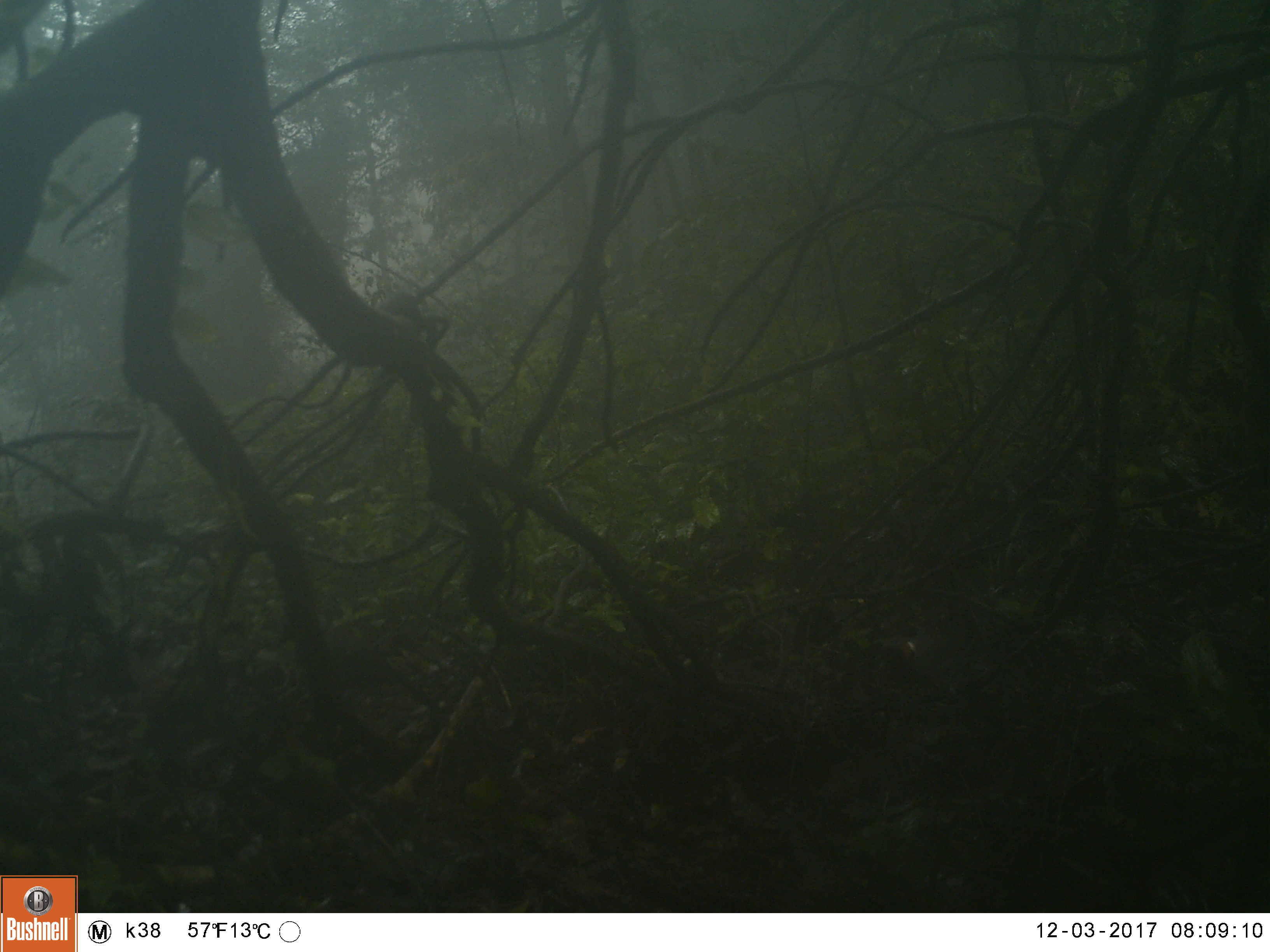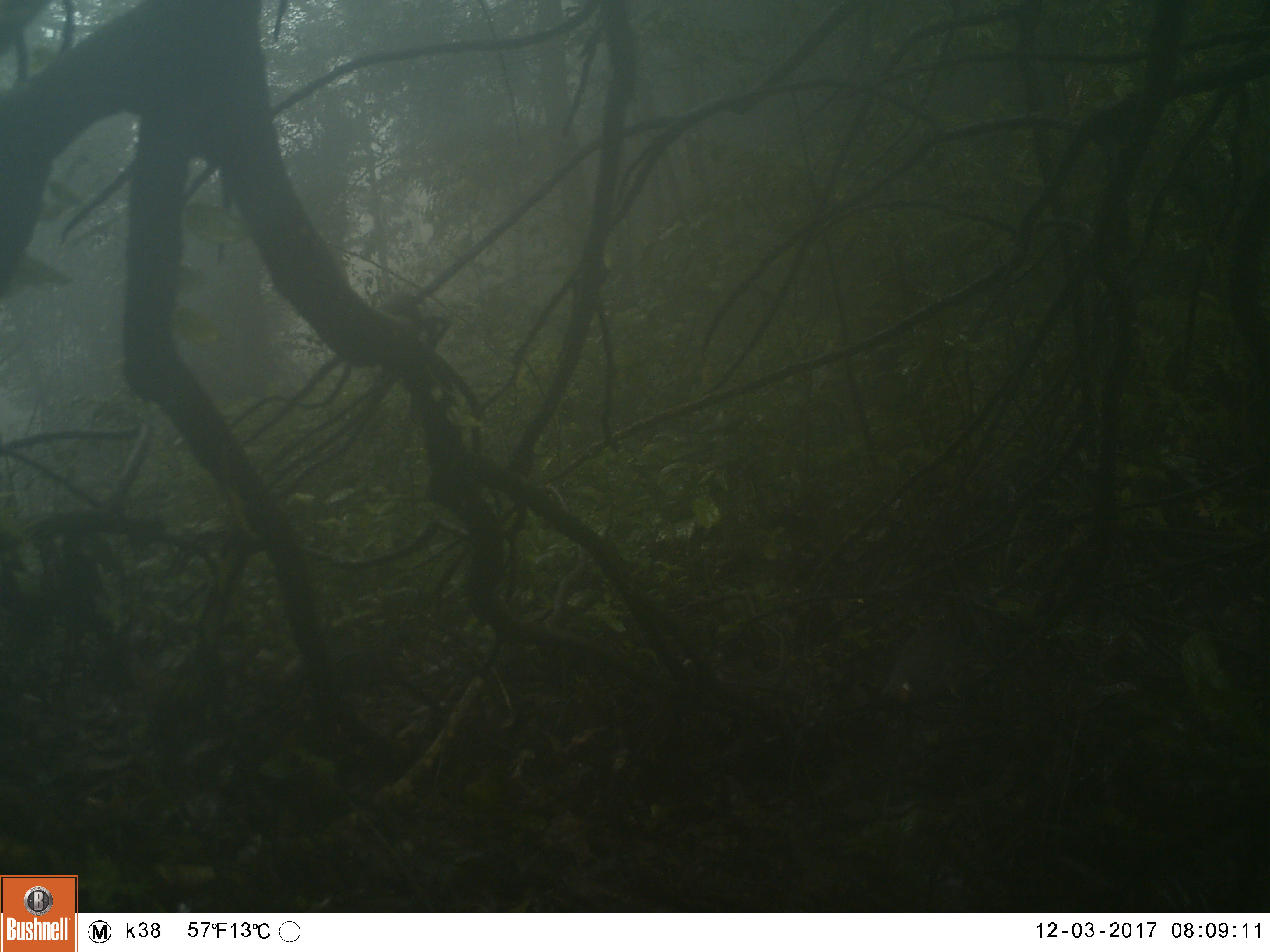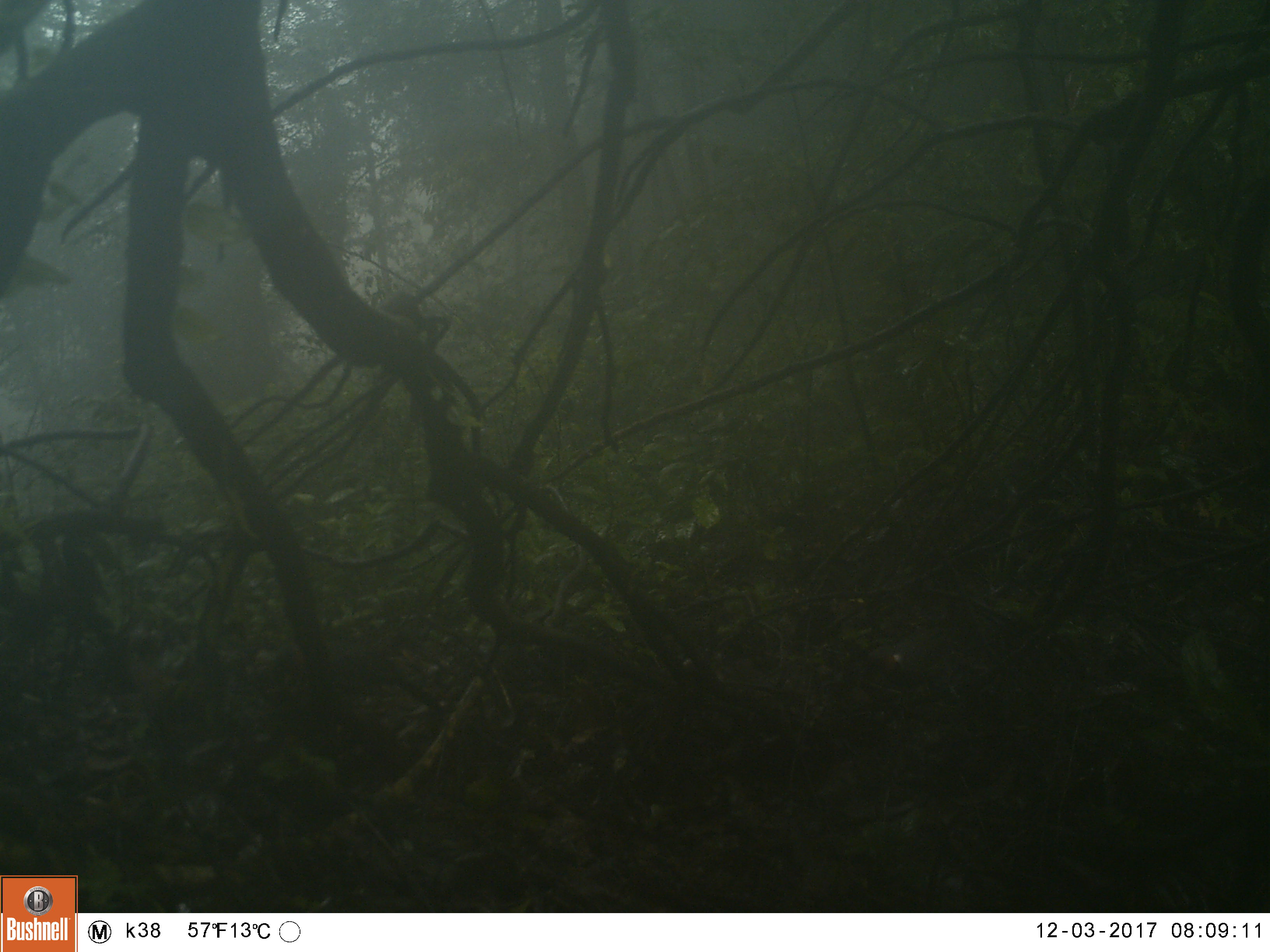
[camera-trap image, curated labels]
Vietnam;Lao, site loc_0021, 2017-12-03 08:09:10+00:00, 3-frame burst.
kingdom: Animalia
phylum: Chordata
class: Aves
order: Passeriformes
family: Leiothrichidae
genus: Garrulax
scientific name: Garrulax castanotis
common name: rufous-cheeked laughingthrush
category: rufous cheeked laughingthrush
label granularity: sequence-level